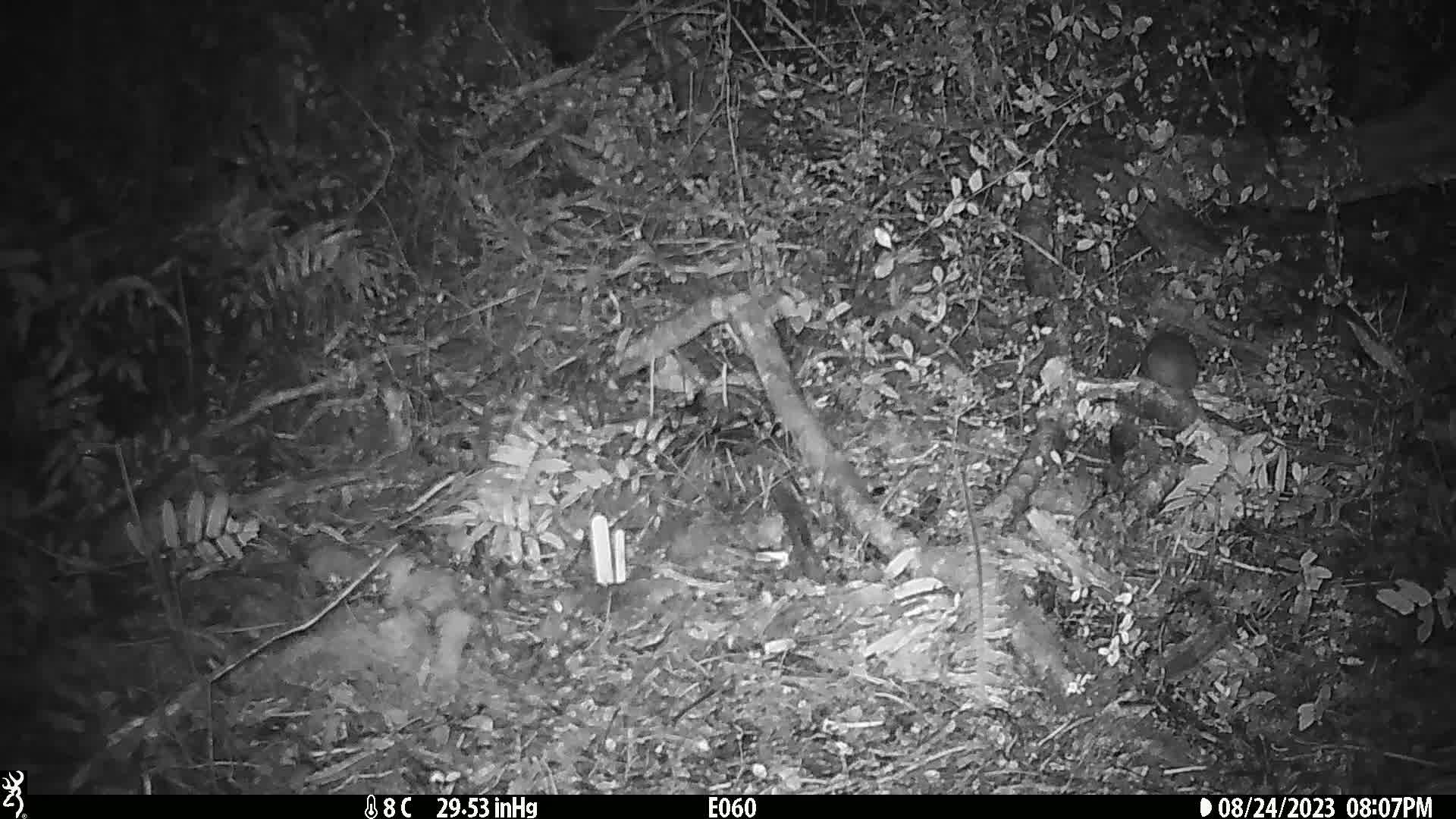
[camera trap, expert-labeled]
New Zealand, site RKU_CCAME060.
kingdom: Animalia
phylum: Chordata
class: Mammalia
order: Rodentia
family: Muridae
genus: Rattus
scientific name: Rattus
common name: rat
Rat (Rattus).